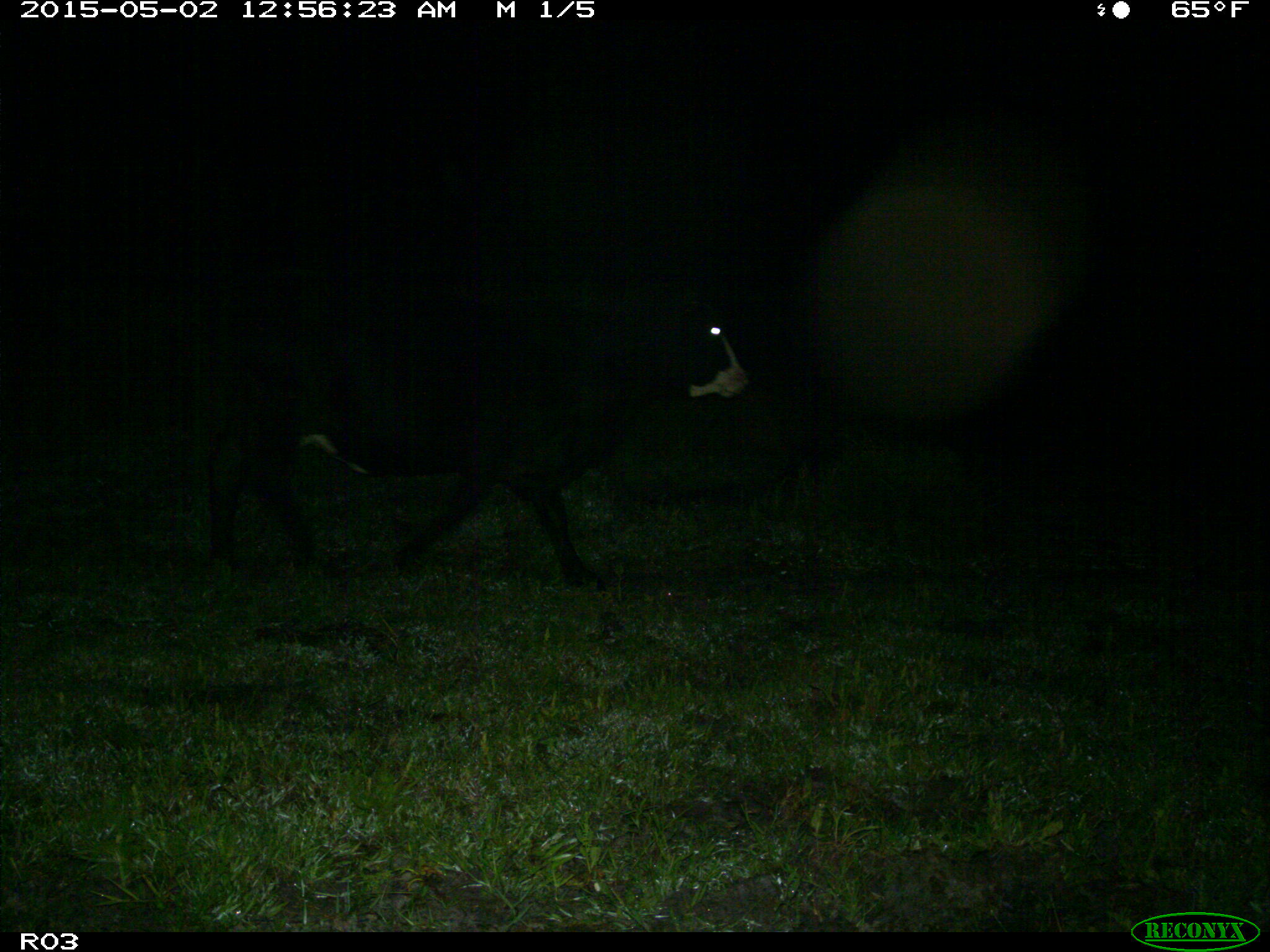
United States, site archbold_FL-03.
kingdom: Animalia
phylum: Chordata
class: Mammalia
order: Artiodactyla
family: Bovidae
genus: Bos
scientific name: Bos taurus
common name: domestic cow